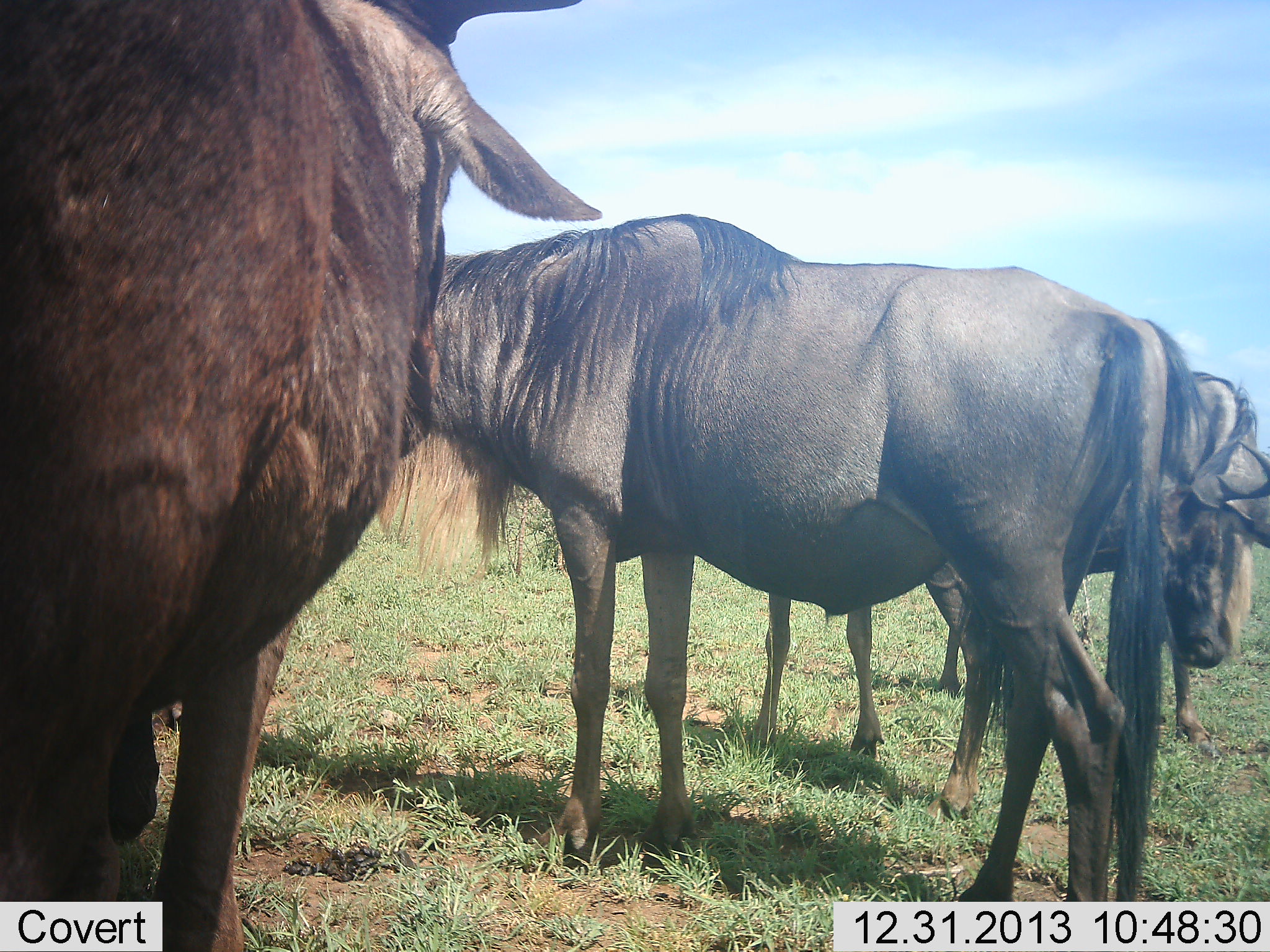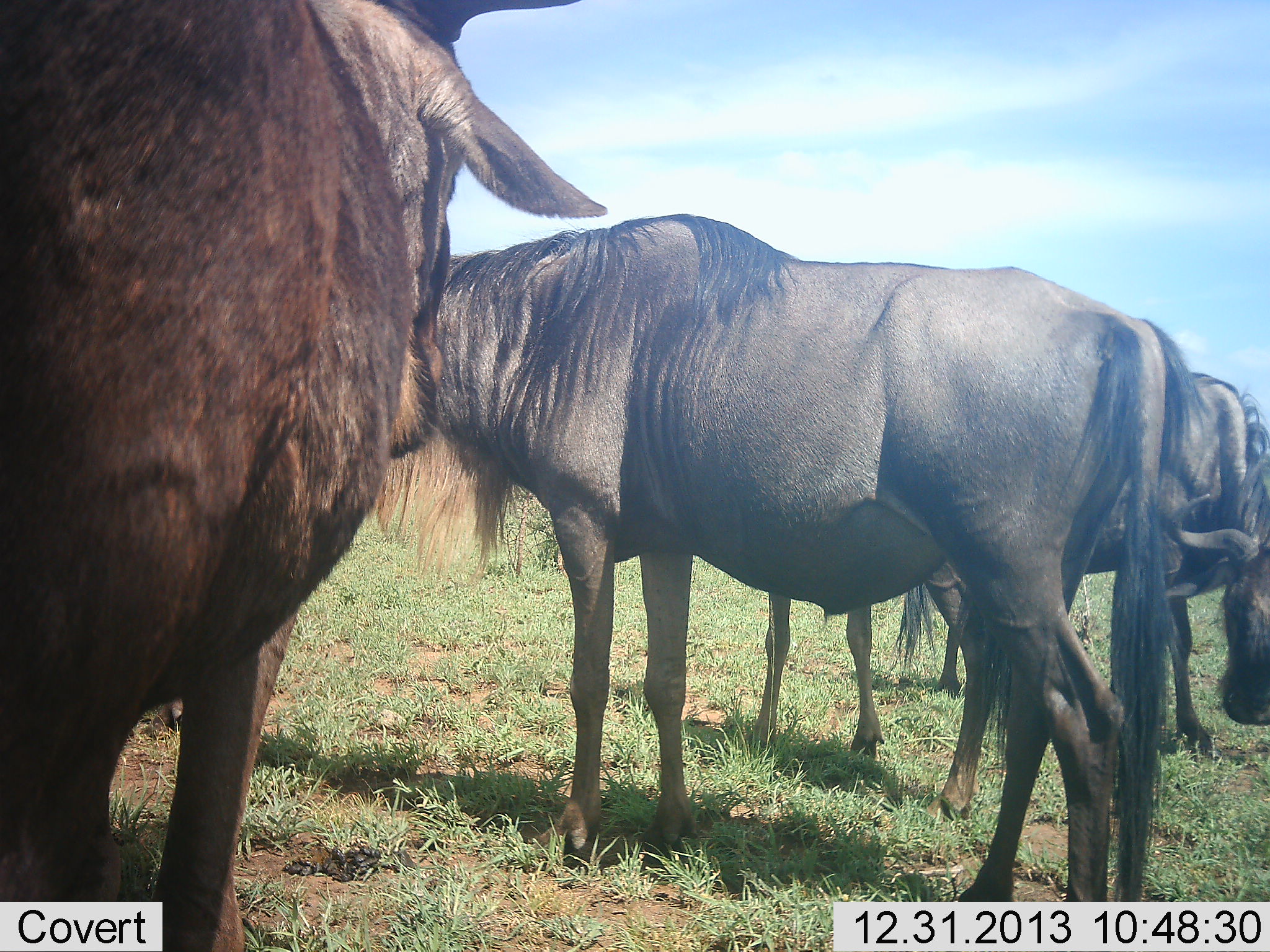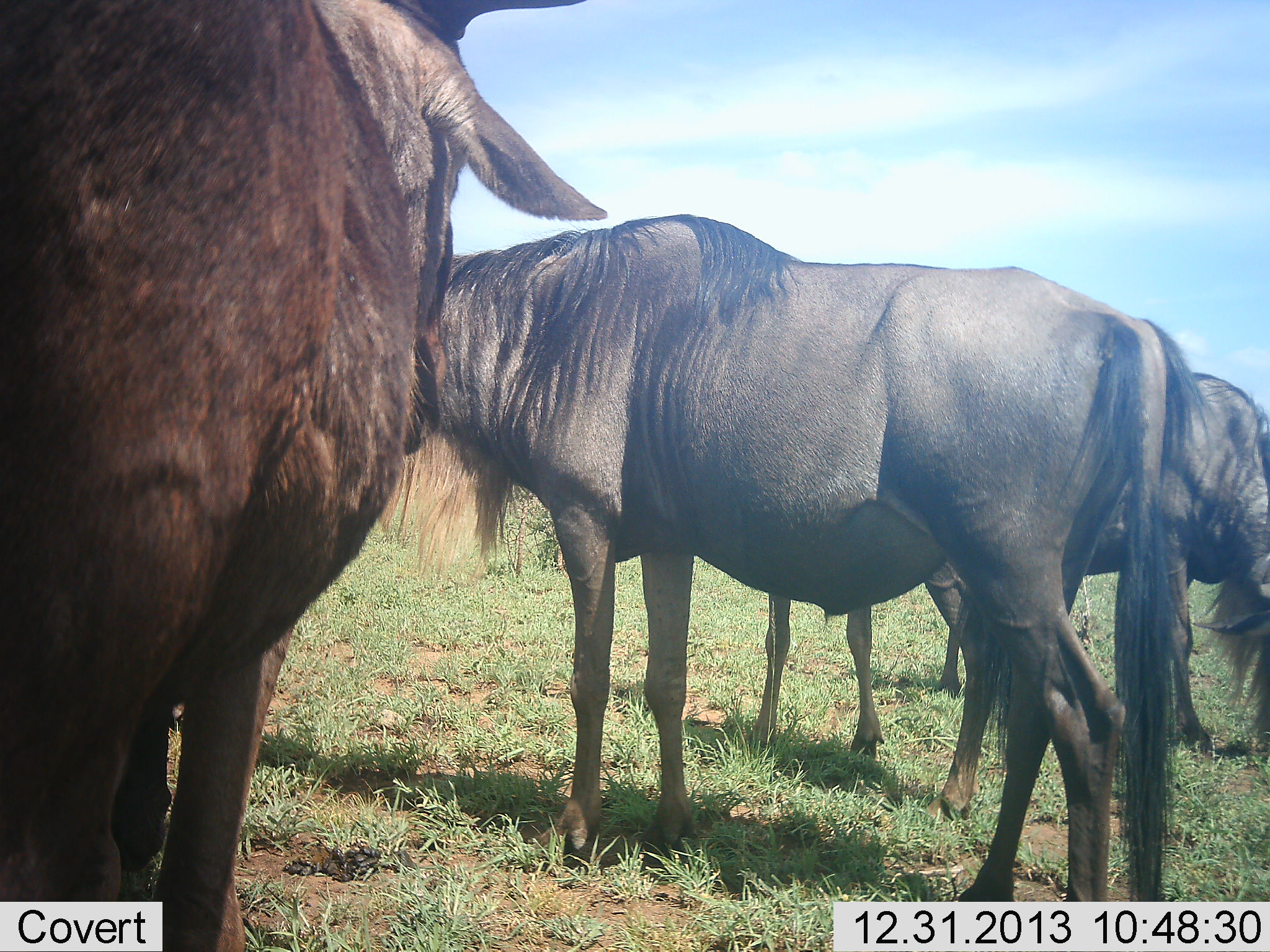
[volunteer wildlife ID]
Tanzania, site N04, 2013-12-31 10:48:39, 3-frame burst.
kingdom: Animalia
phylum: Chordata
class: Mammalia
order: Artiodactyla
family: Bovidae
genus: Connochaetes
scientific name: Connochaetes taurinus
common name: blue wildebeest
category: wildebeest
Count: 3.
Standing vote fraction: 90%.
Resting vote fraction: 0%.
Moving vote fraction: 0%.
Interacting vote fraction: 0%.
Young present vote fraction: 0%.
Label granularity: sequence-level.